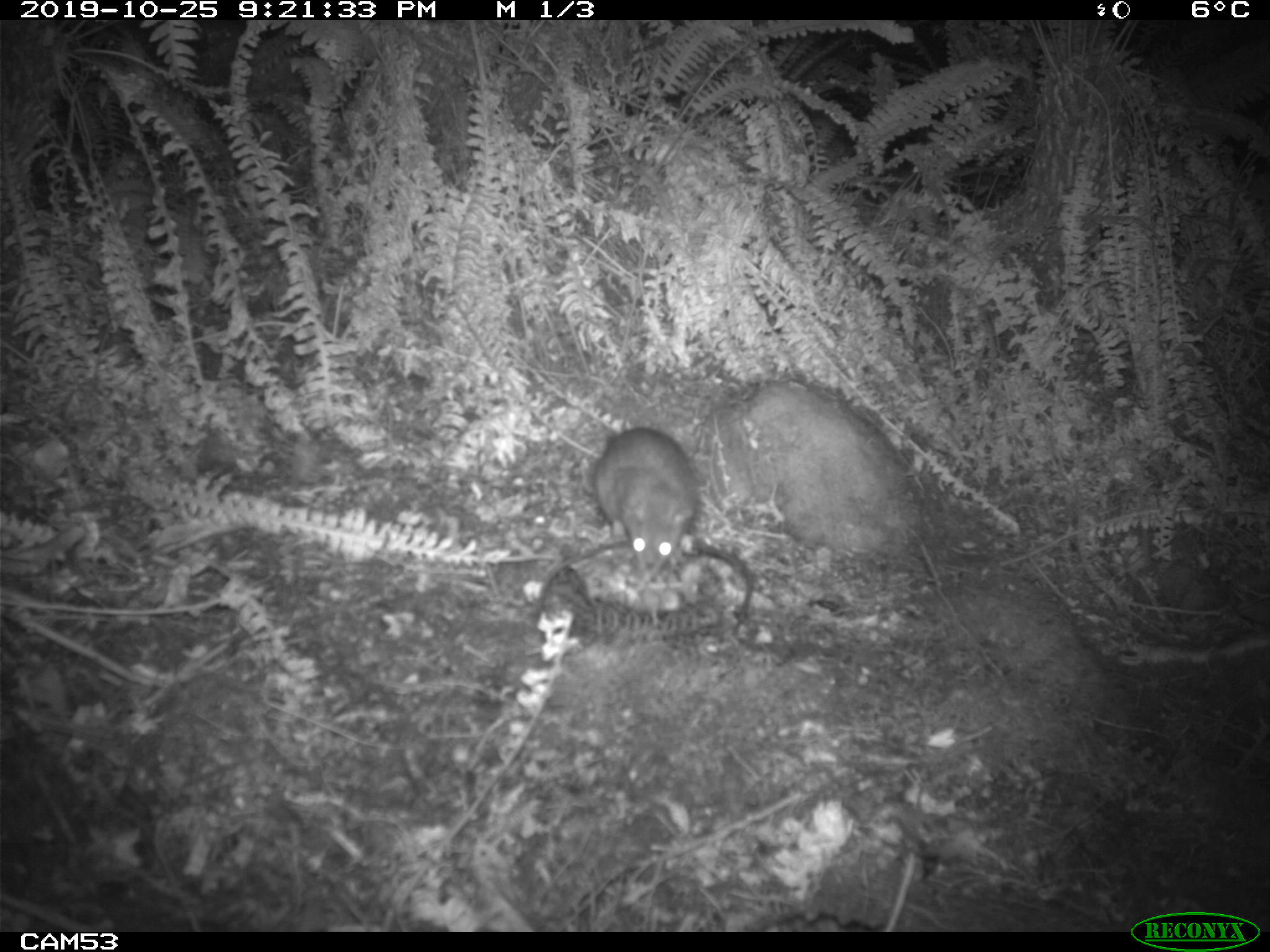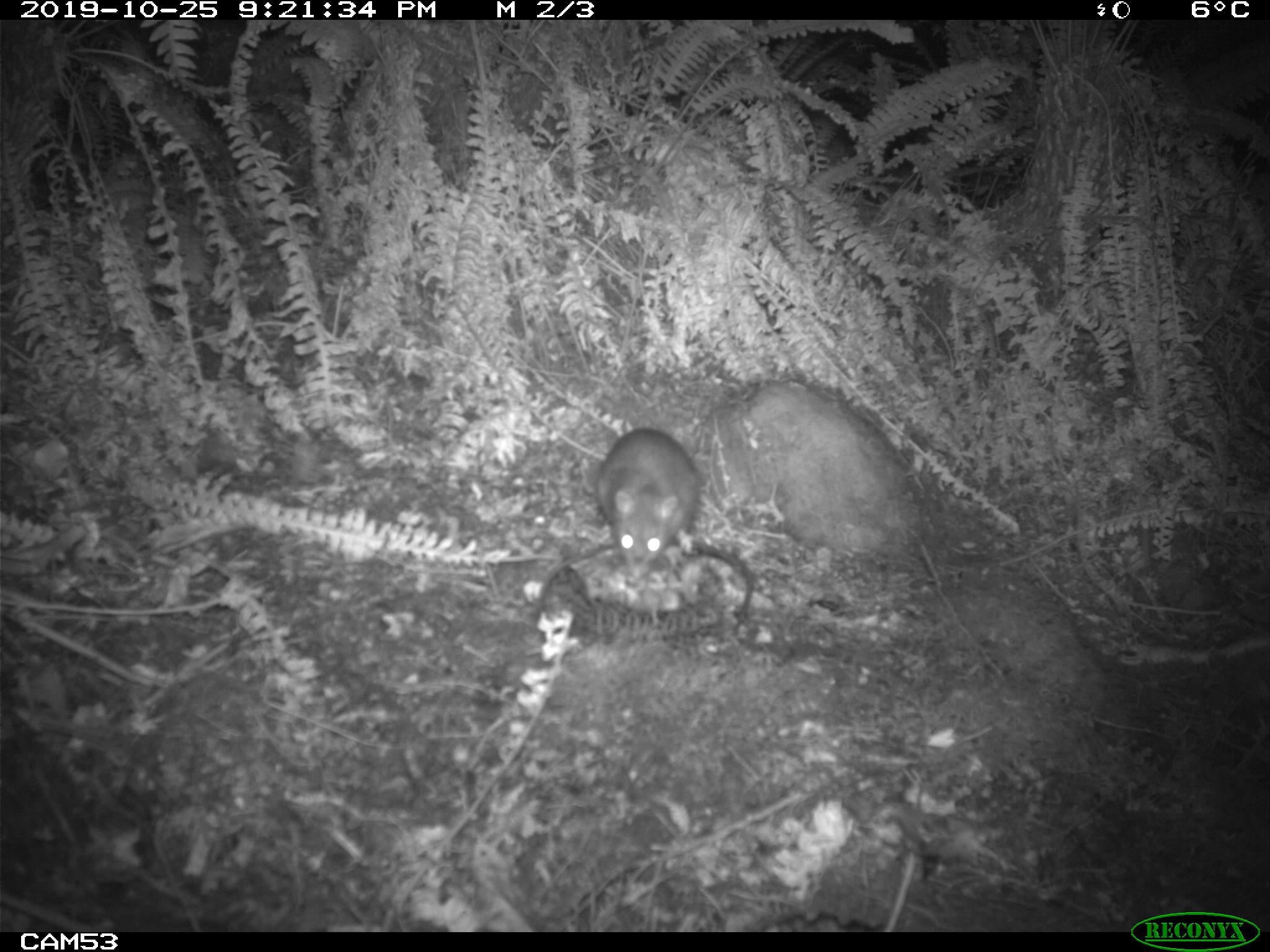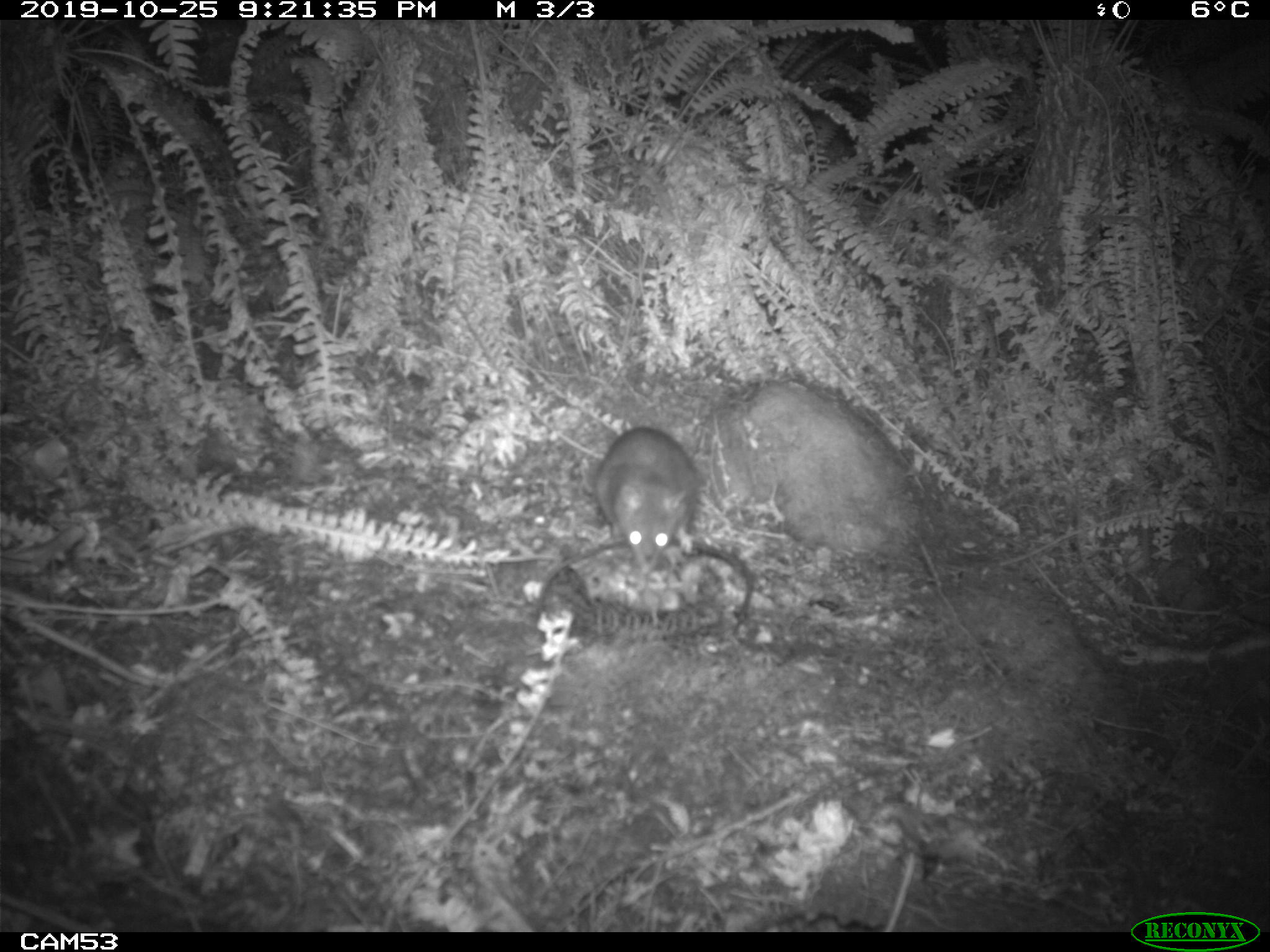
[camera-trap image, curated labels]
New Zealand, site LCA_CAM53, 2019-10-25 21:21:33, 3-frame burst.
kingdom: Animalia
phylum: Chordata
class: Mammalia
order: Rodentia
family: Muridae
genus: Mus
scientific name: Mus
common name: mouse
Mouse (Mus).